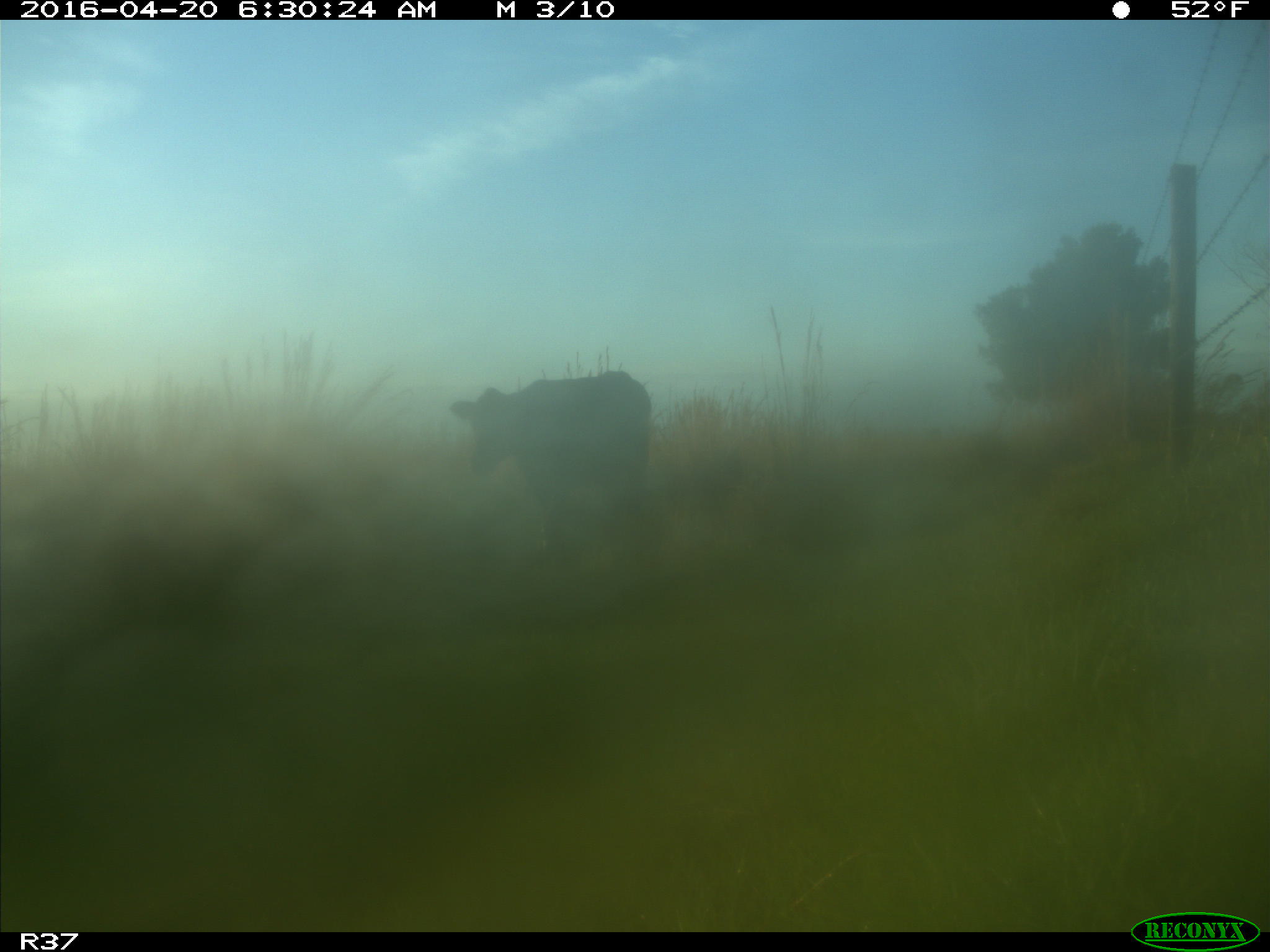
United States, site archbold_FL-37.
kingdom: Animalia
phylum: Chordata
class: Mammalia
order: Artiodactyla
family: Bovidae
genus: Bos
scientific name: Bos taurus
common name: domestic cow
Bos taurus (domestic cow).